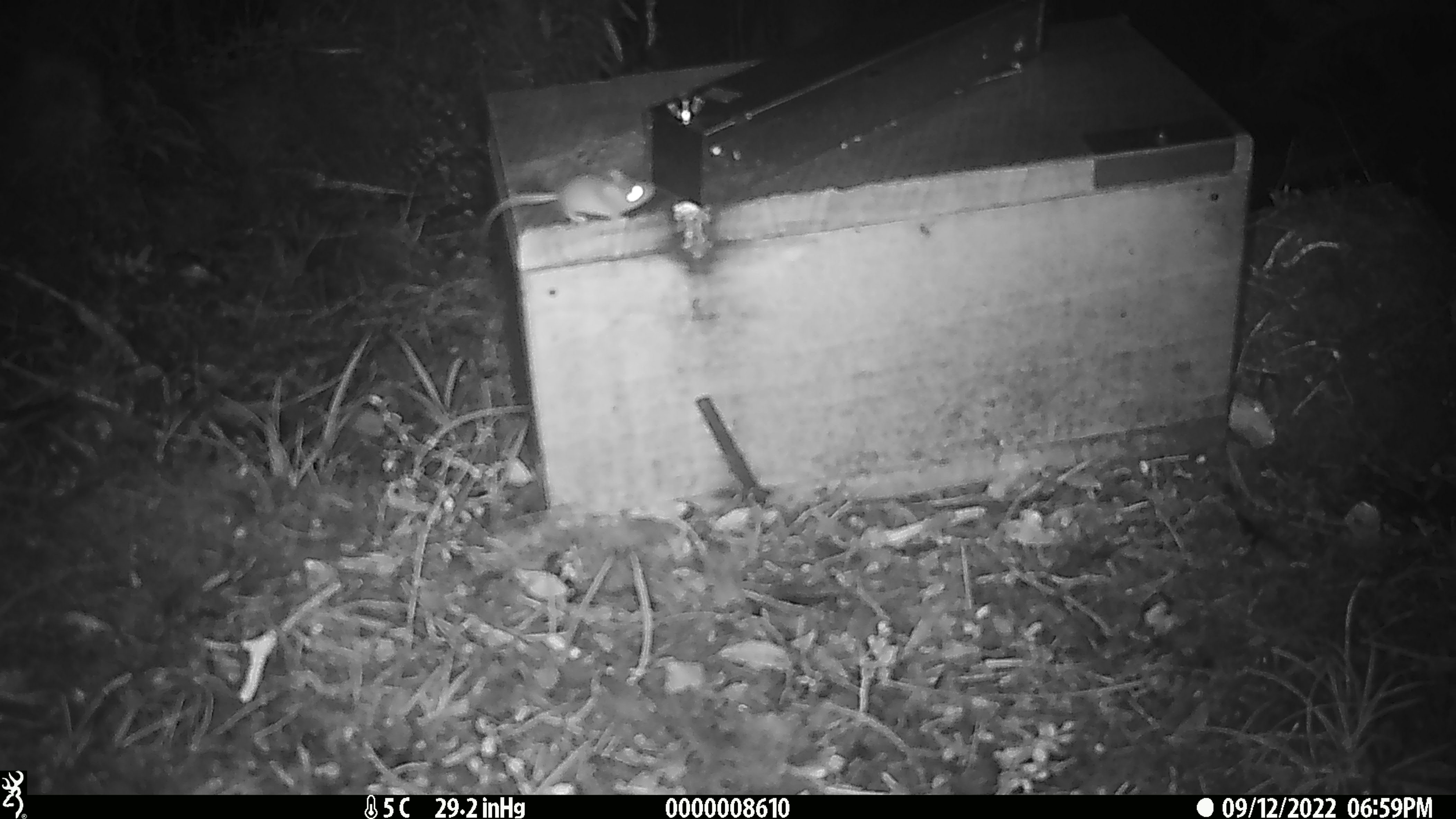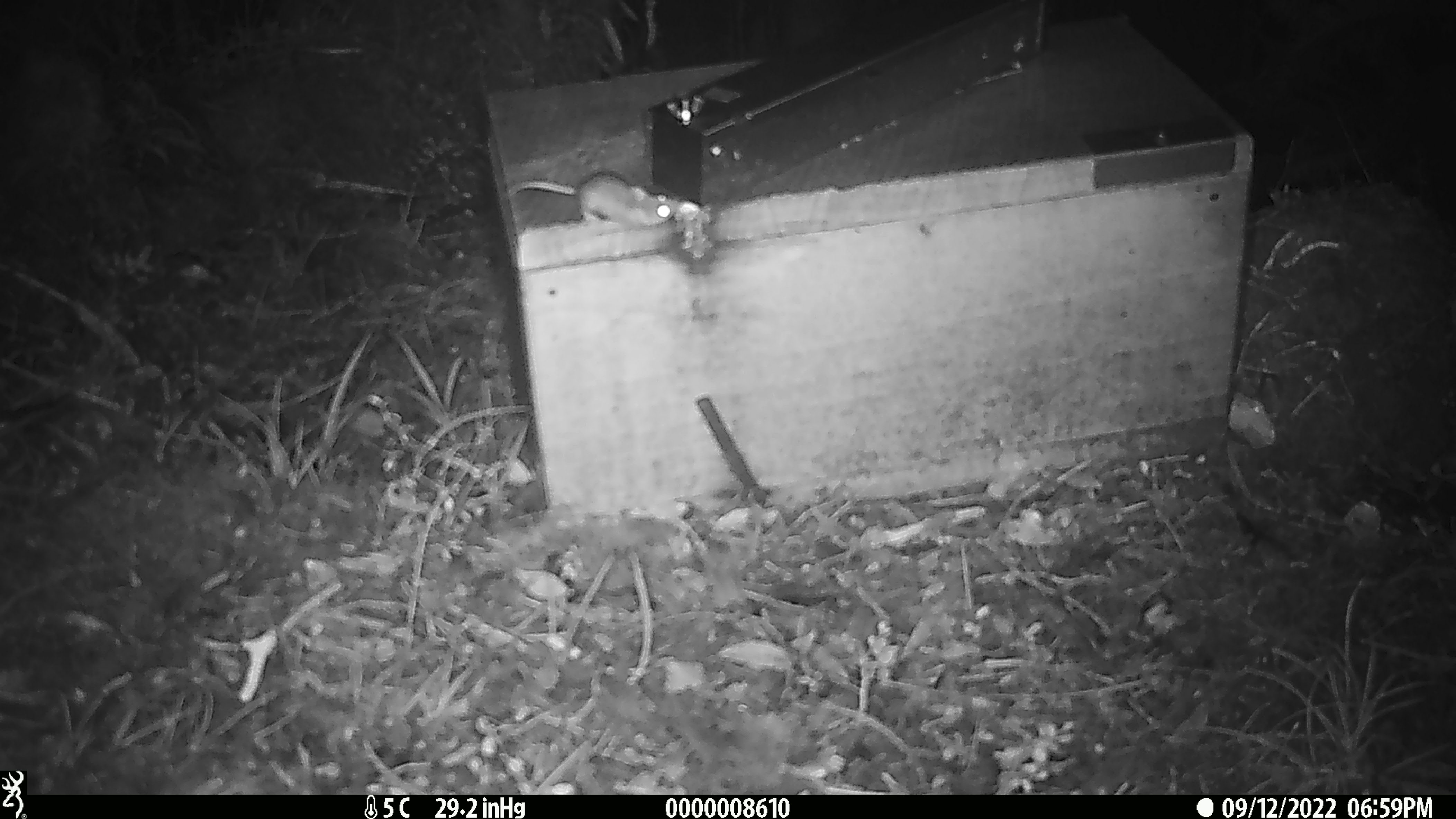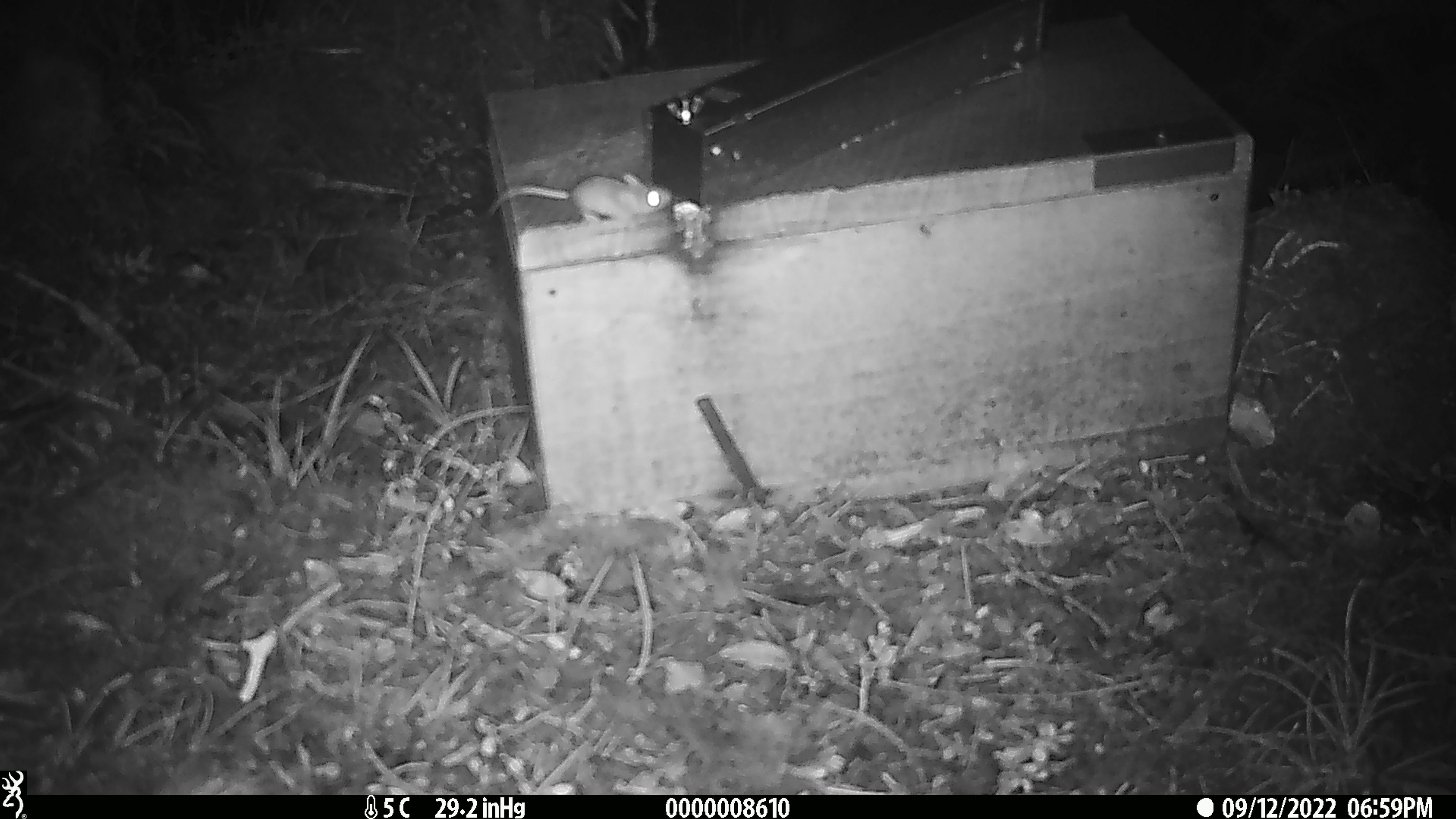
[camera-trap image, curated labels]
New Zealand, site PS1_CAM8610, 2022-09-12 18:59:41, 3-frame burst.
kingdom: Animalia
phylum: Chordata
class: Mammalia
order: Rodentia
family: Muridae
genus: Mus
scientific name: Mus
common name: mouse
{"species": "mouse (Mus)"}